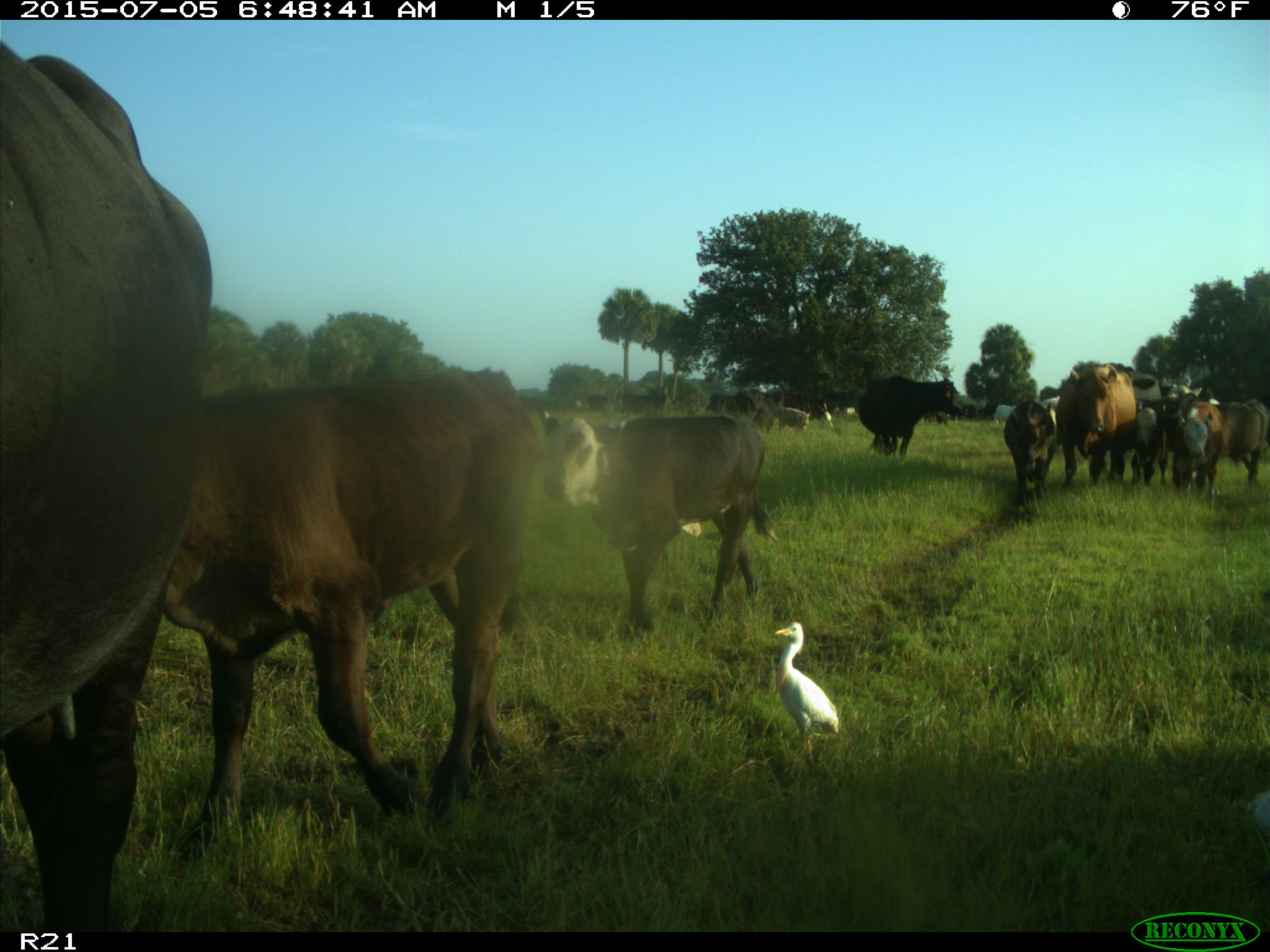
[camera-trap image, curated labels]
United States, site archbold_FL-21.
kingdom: Animalia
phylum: Chordata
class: Mammalia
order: Artiodactyla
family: Bovidae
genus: Bos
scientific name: Bos taurus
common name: domestic cow